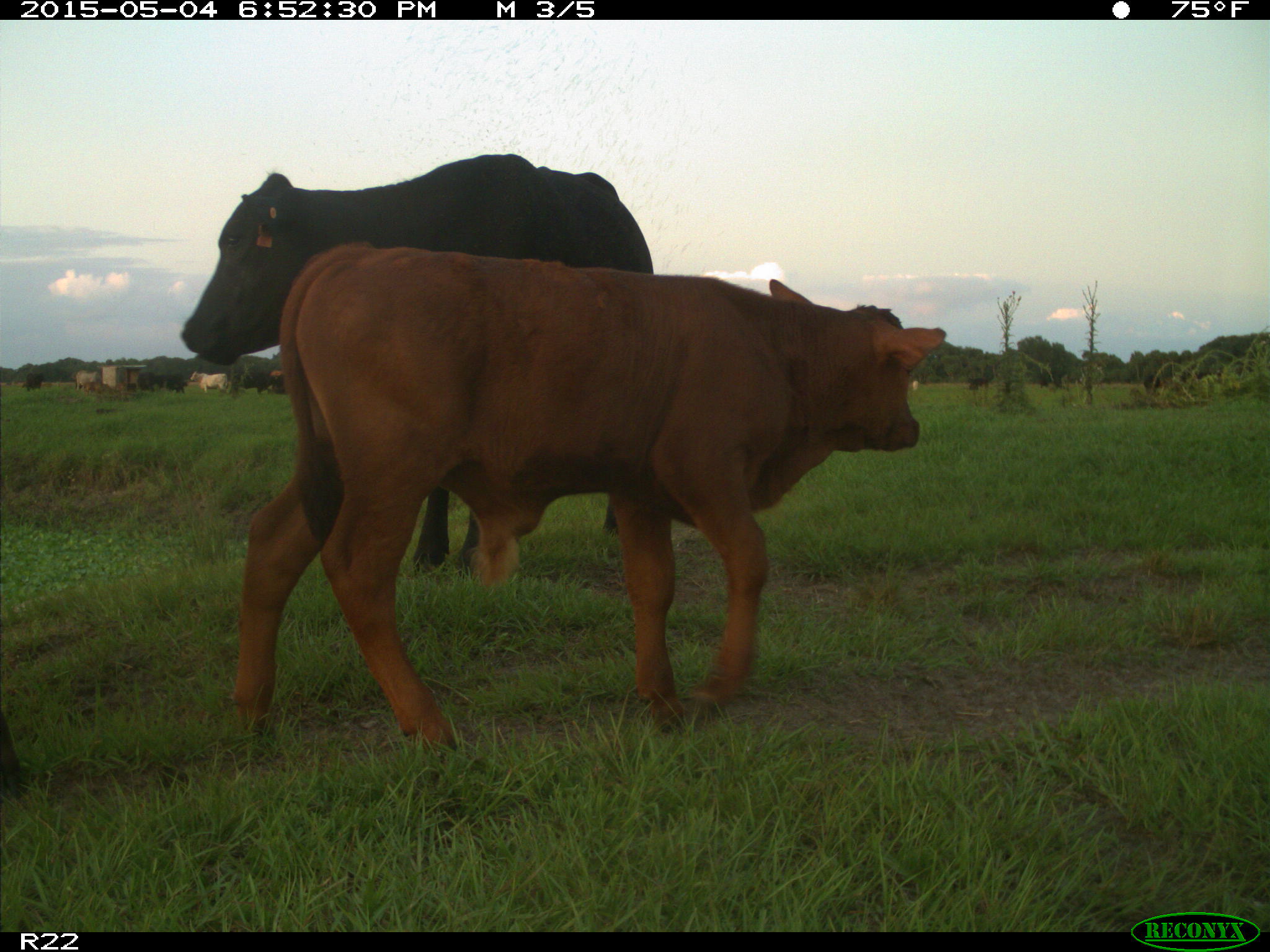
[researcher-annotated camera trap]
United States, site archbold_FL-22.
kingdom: Animalia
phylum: Chordata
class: Mammalia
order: Artiodactyla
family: Bovidae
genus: Bos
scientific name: Bos taurus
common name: domestic cow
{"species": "Bos taurus (domestic cow)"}